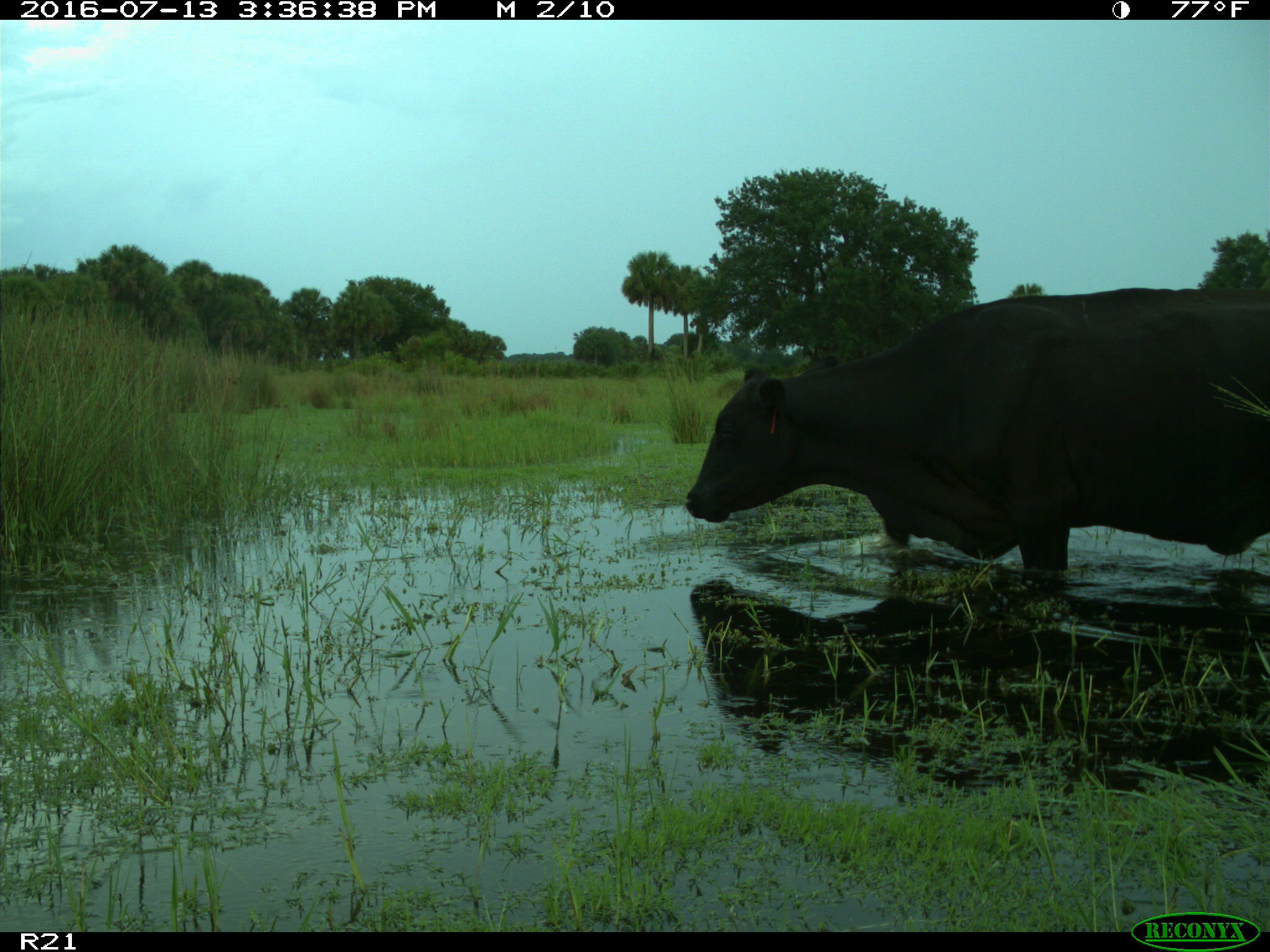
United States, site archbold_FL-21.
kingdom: Animalia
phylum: Chordata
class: Mammalia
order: Artiodactyla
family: Bovidae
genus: Bos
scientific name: Bos taurus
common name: domestic cow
Bos taurus (domestic cow).